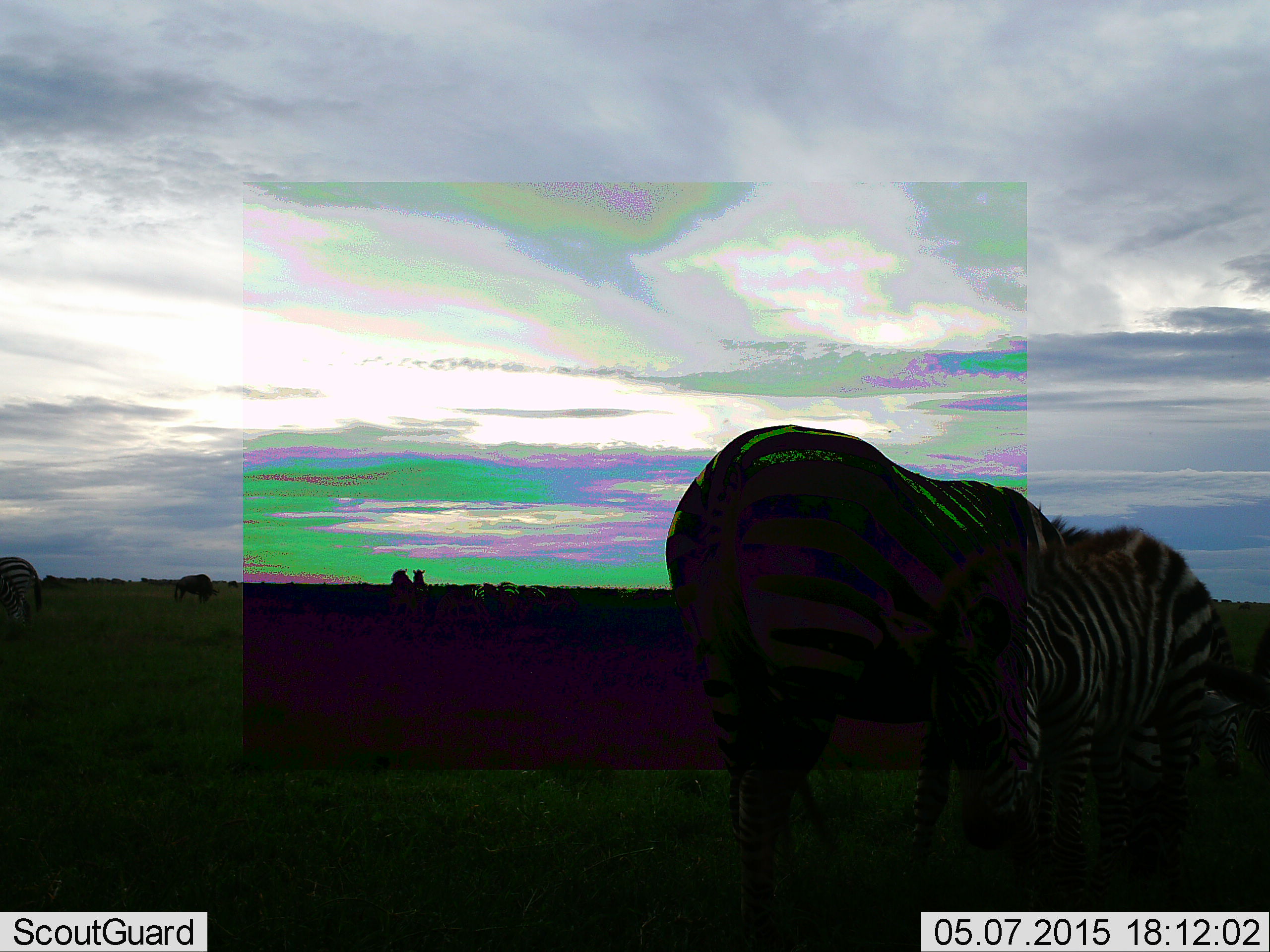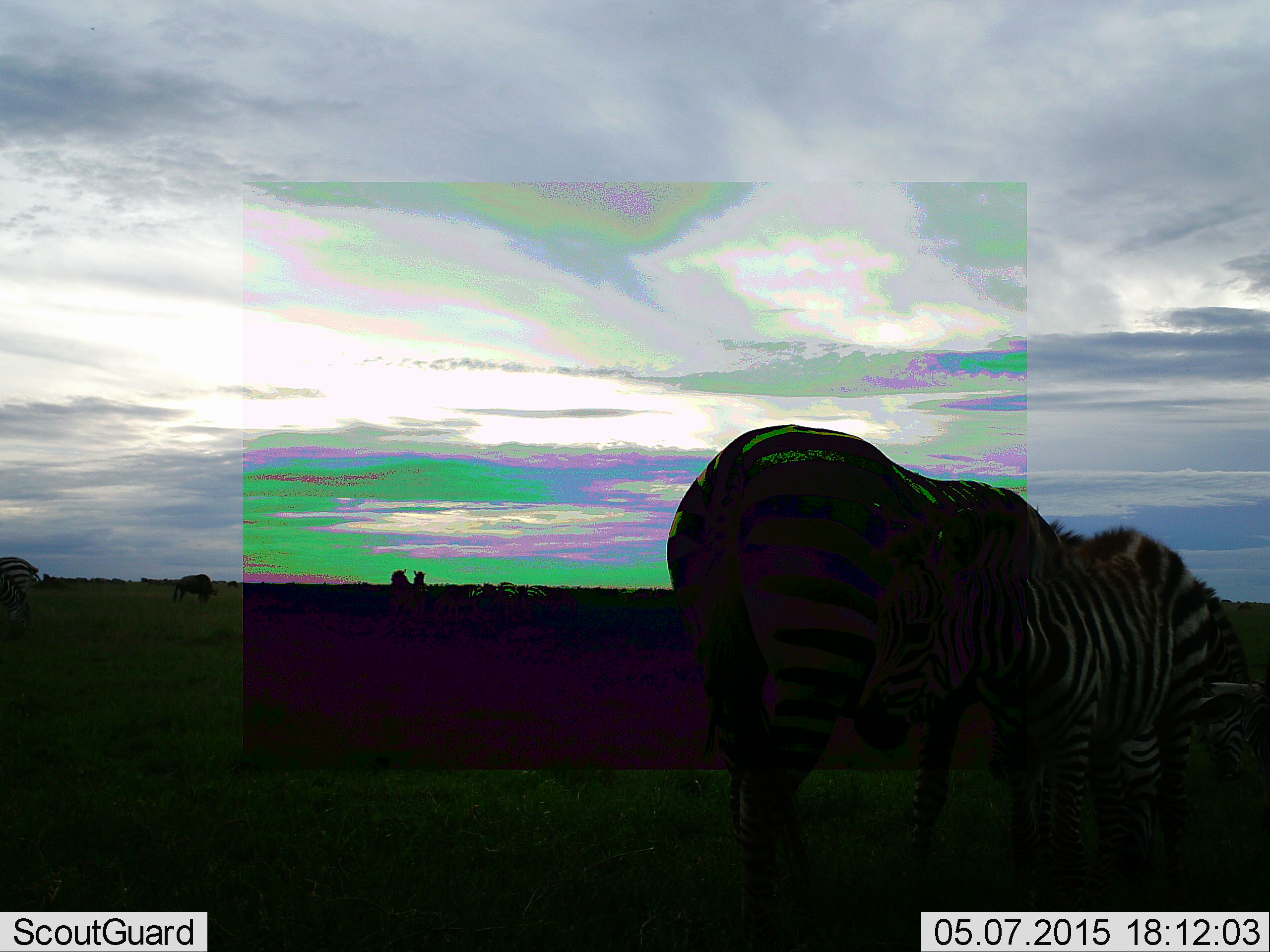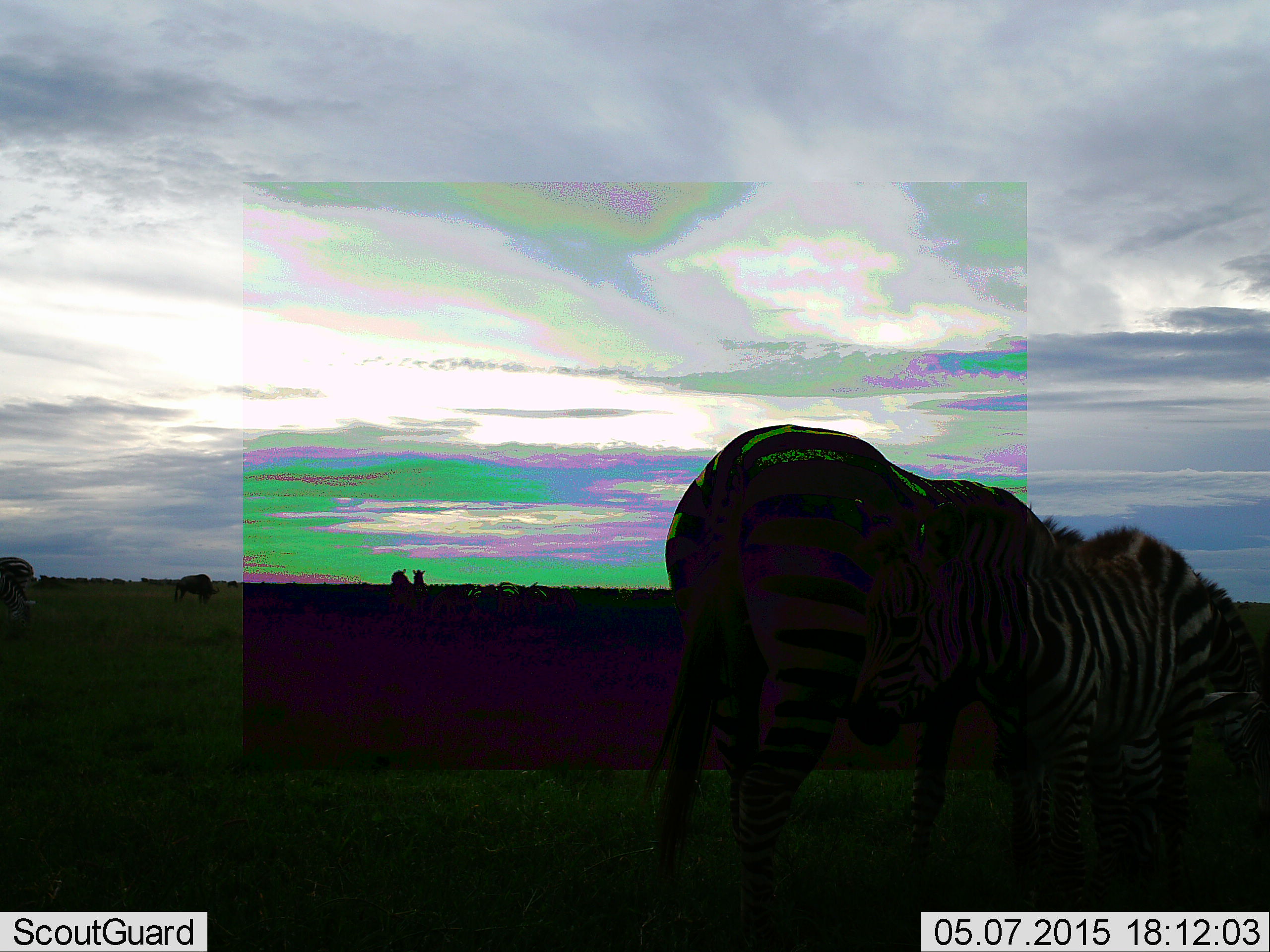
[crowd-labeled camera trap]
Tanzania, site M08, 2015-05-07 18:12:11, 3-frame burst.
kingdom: Animalia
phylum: Chordata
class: Mammalia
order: Perissodactyla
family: Equidae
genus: Equus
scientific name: Equus quagga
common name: plains zebra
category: zebra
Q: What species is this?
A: Zebra (plains zebra) (Equus quagga).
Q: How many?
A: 2.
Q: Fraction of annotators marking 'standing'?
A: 46%.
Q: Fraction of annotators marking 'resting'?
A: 0%.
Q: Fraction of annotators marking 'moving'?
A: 15%.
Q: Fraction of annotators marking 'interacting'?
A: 15%.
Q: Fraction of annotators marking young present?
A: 23%.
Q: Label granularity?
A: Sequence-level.